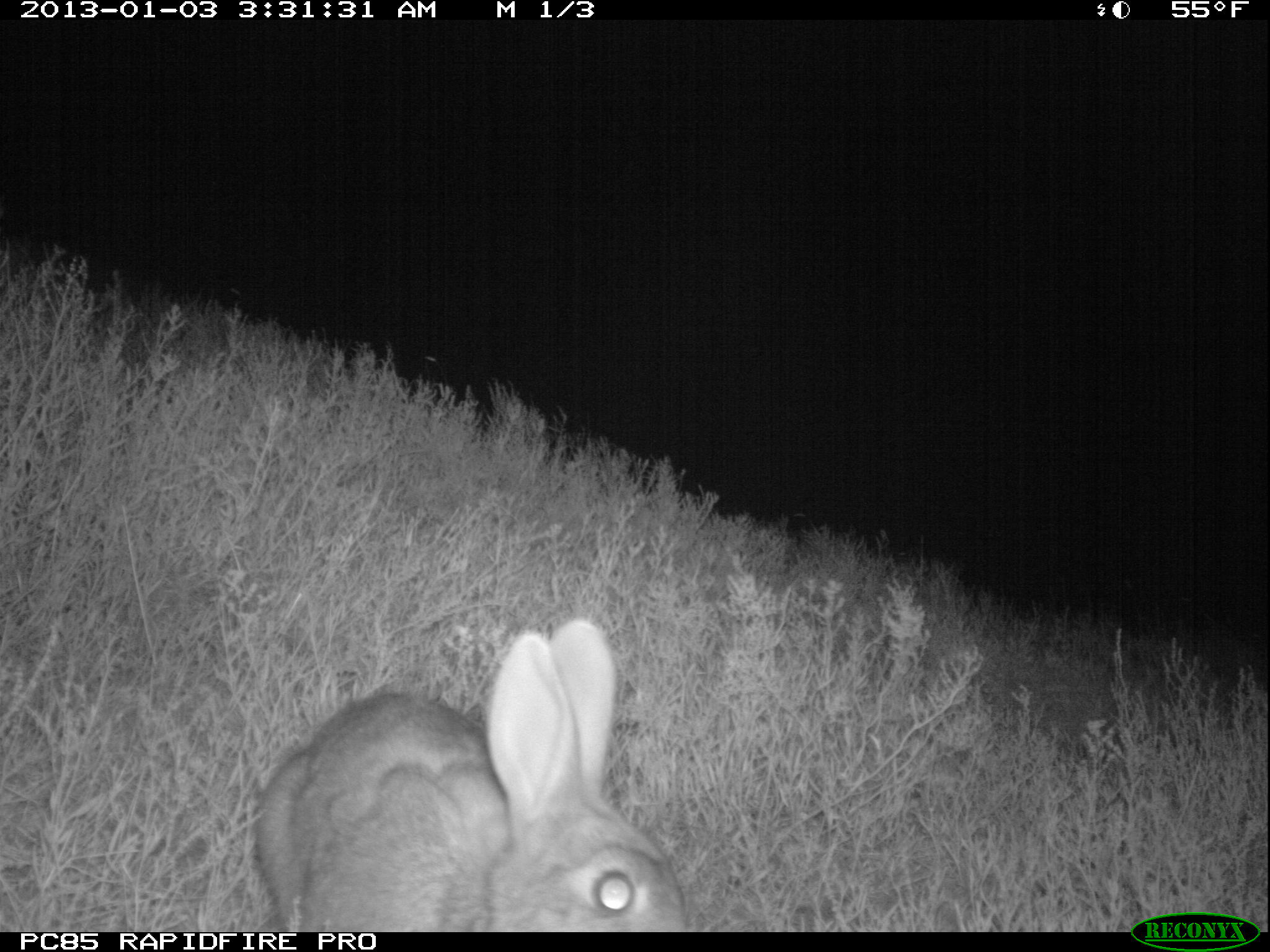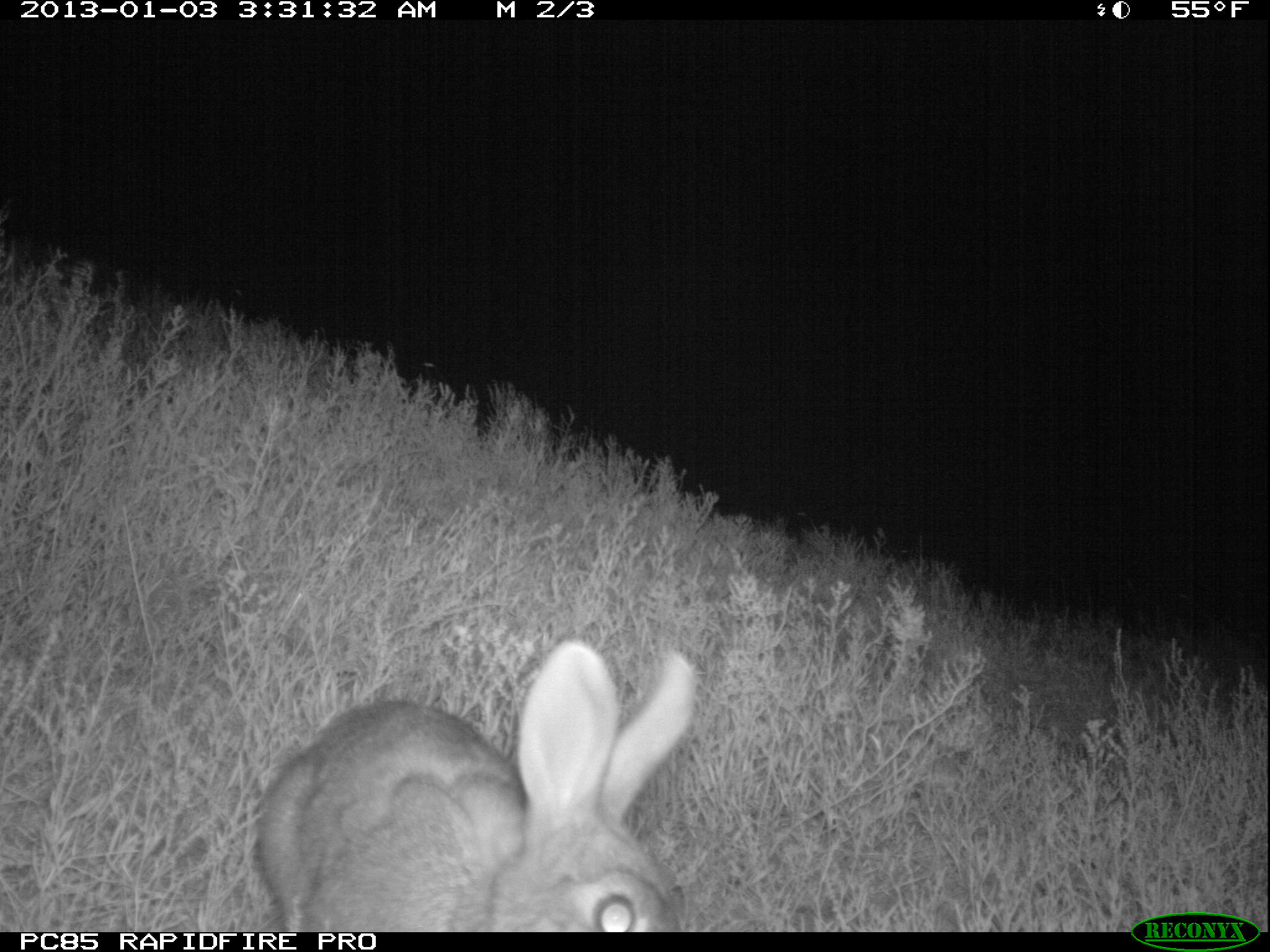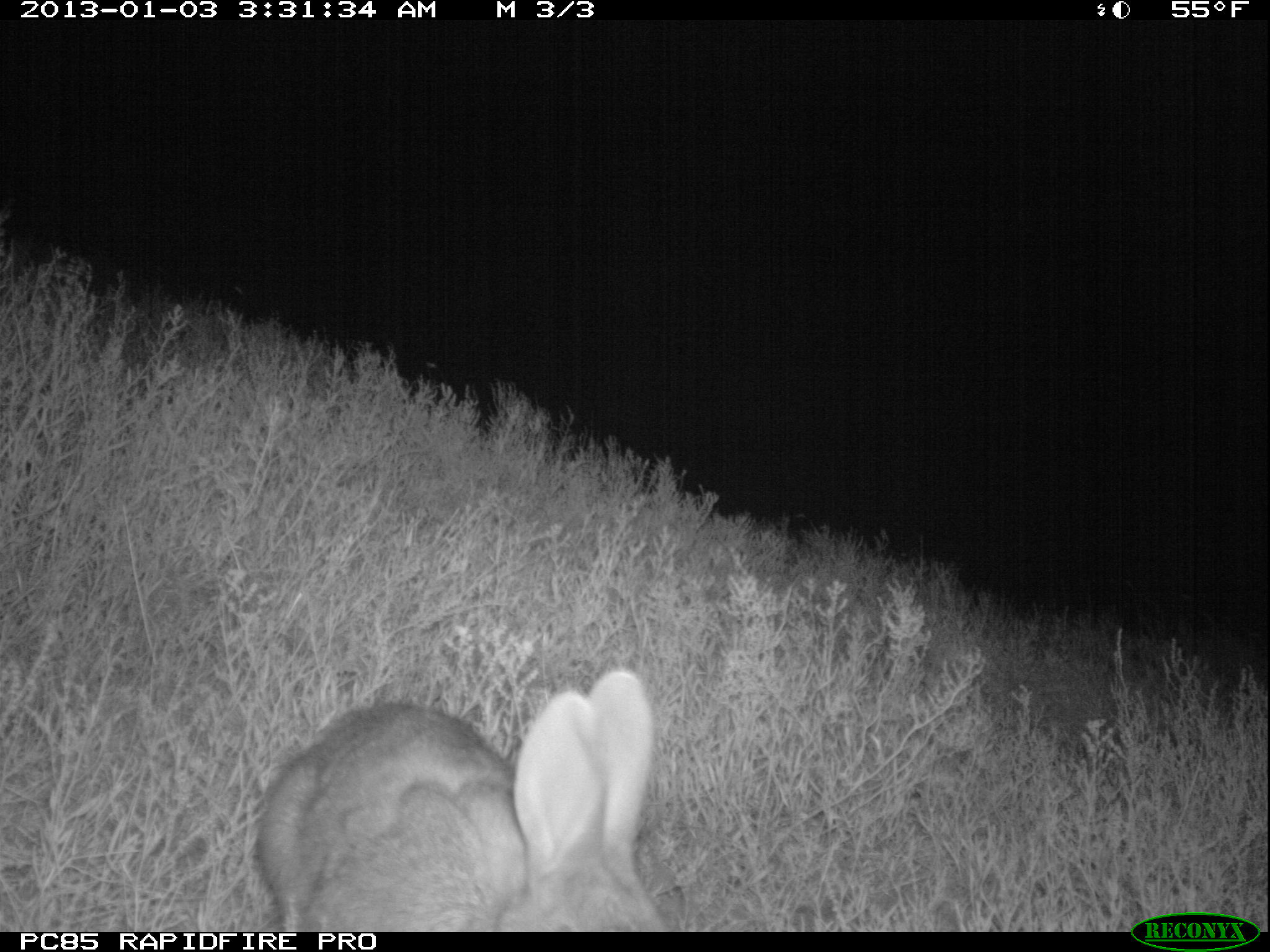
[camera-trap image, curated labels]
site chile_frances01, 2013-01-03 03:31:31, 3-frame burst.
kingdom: Animalia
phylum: Chordata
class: Mammalia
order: Lagomorpha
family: Leporidae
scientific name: Leporidae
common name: rabbits and hares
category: rabbit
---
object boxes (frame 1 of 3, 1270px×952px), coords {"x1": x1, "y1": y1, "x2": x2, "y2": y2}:
rabbit: {"x1": 244, "y1": 617, "x2": 693, "y2": 931}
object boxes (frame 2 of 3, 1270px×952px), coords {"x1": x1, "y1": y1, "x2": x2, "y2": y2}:
rabbit: {"x1": 247, "y1": 637, "x2": 699, "y2": 932}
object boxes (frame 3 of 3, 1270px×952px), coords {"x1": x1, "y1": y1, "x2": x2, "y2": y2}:
rabbit: {"x1": 248, "y1": 670, "x2": 671, "y2": 932}